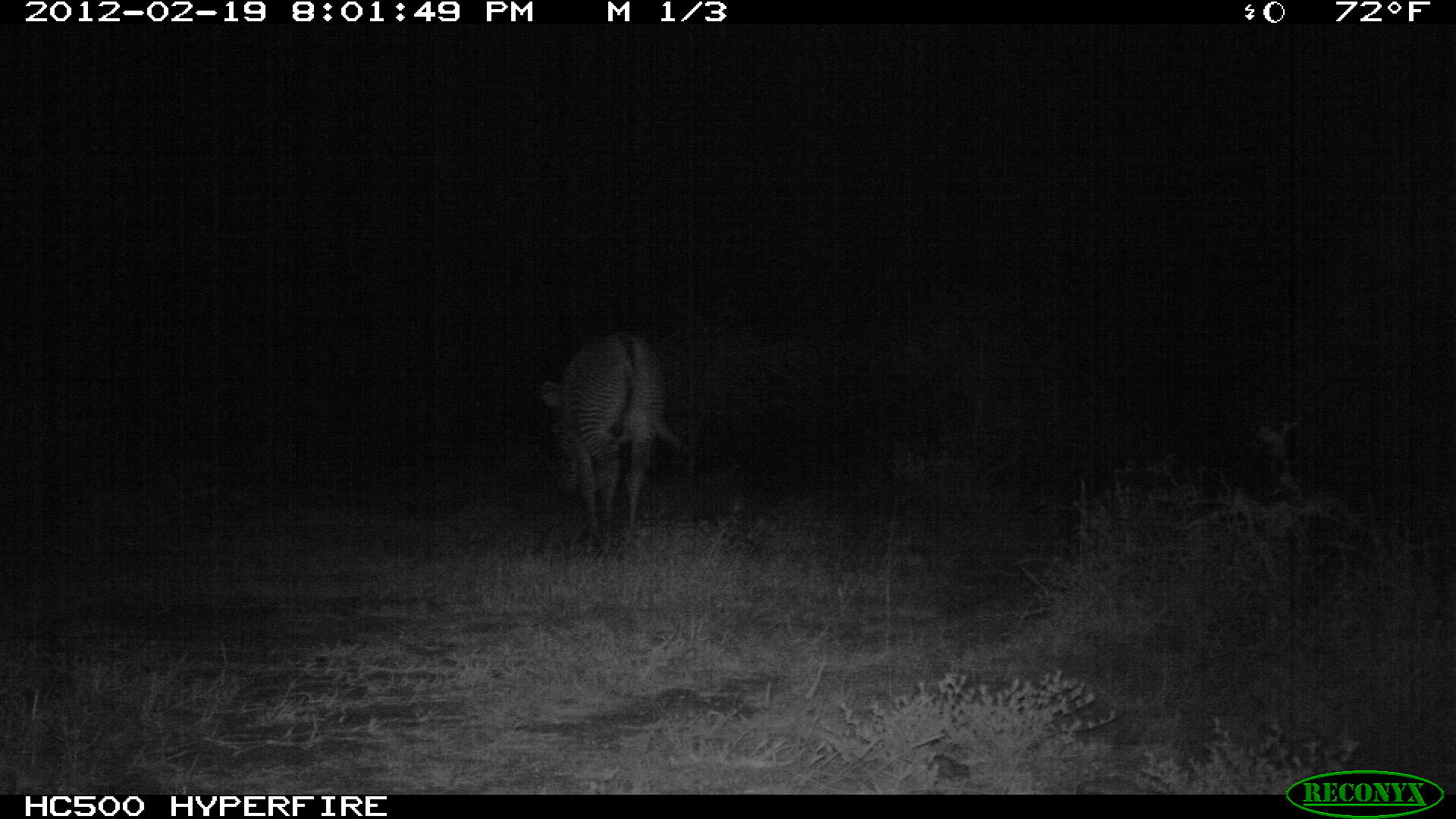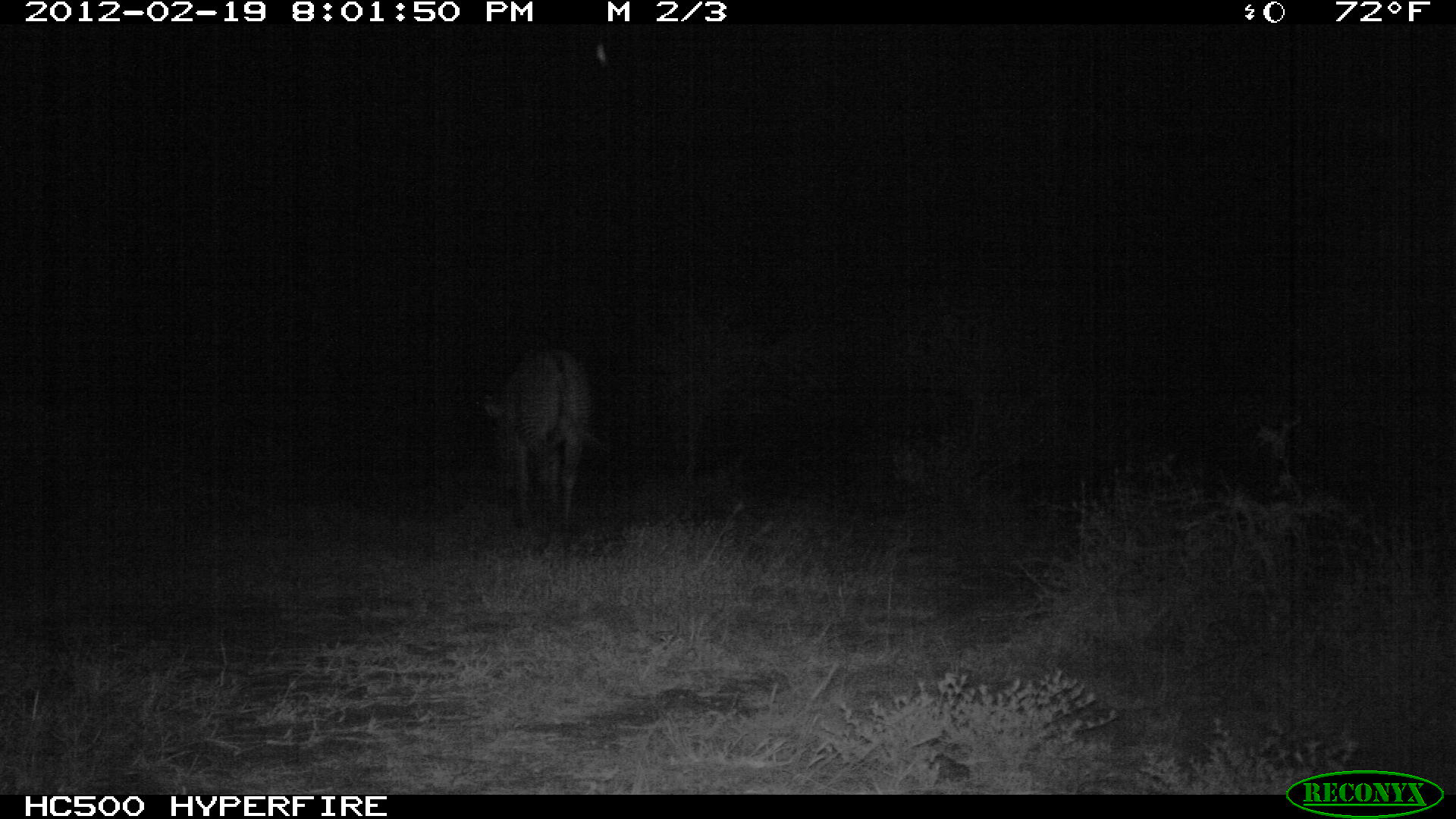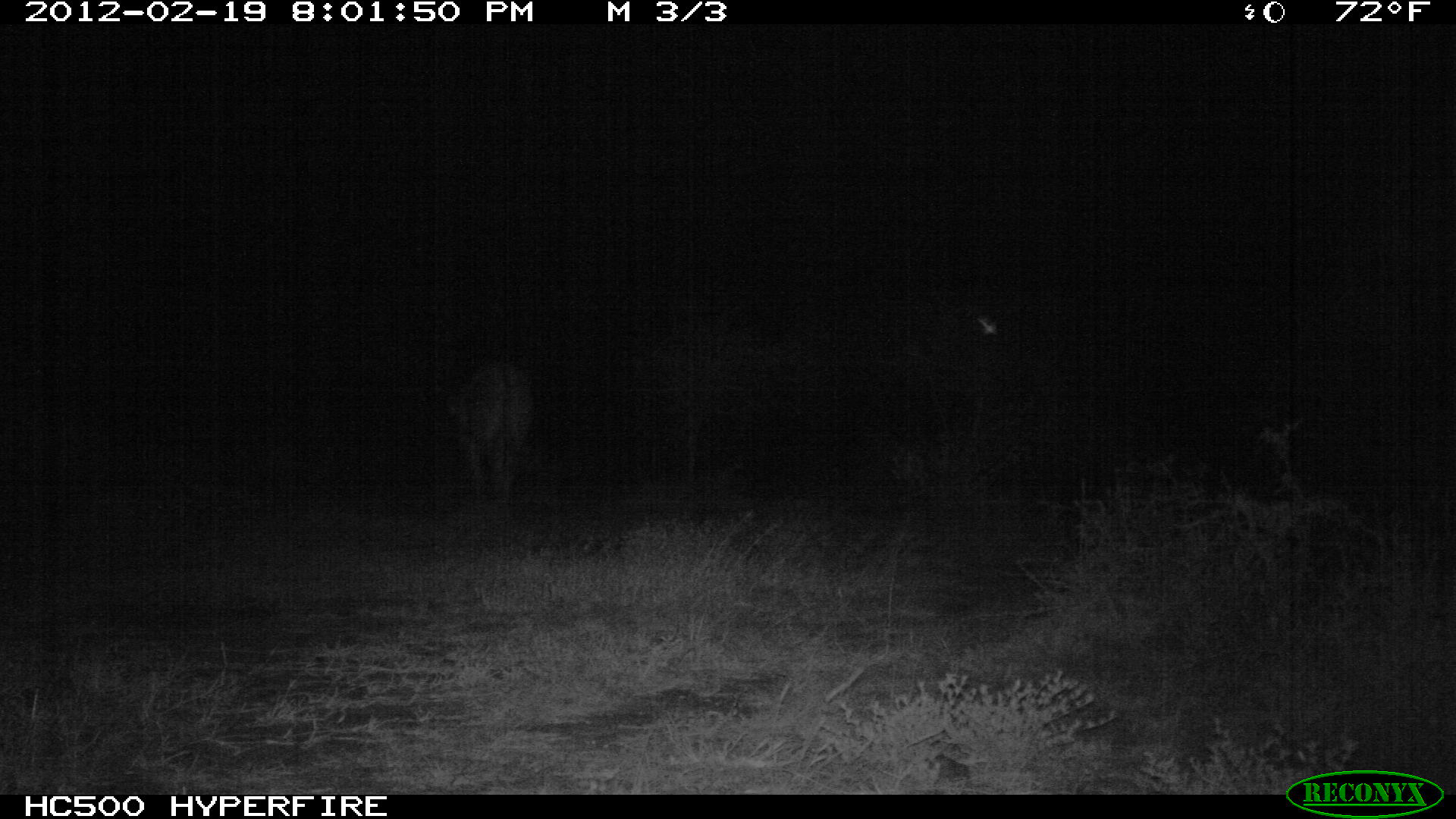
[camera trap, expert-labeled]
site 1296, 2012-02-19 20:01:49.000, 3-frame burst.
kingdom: Animalia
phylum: Chordata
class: Mammalia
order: Perissodactyla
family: Equidae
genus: Equus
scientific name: Equus grevyi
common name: grévy's zebra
Equus grevyi (grévy's zebra), count 1.